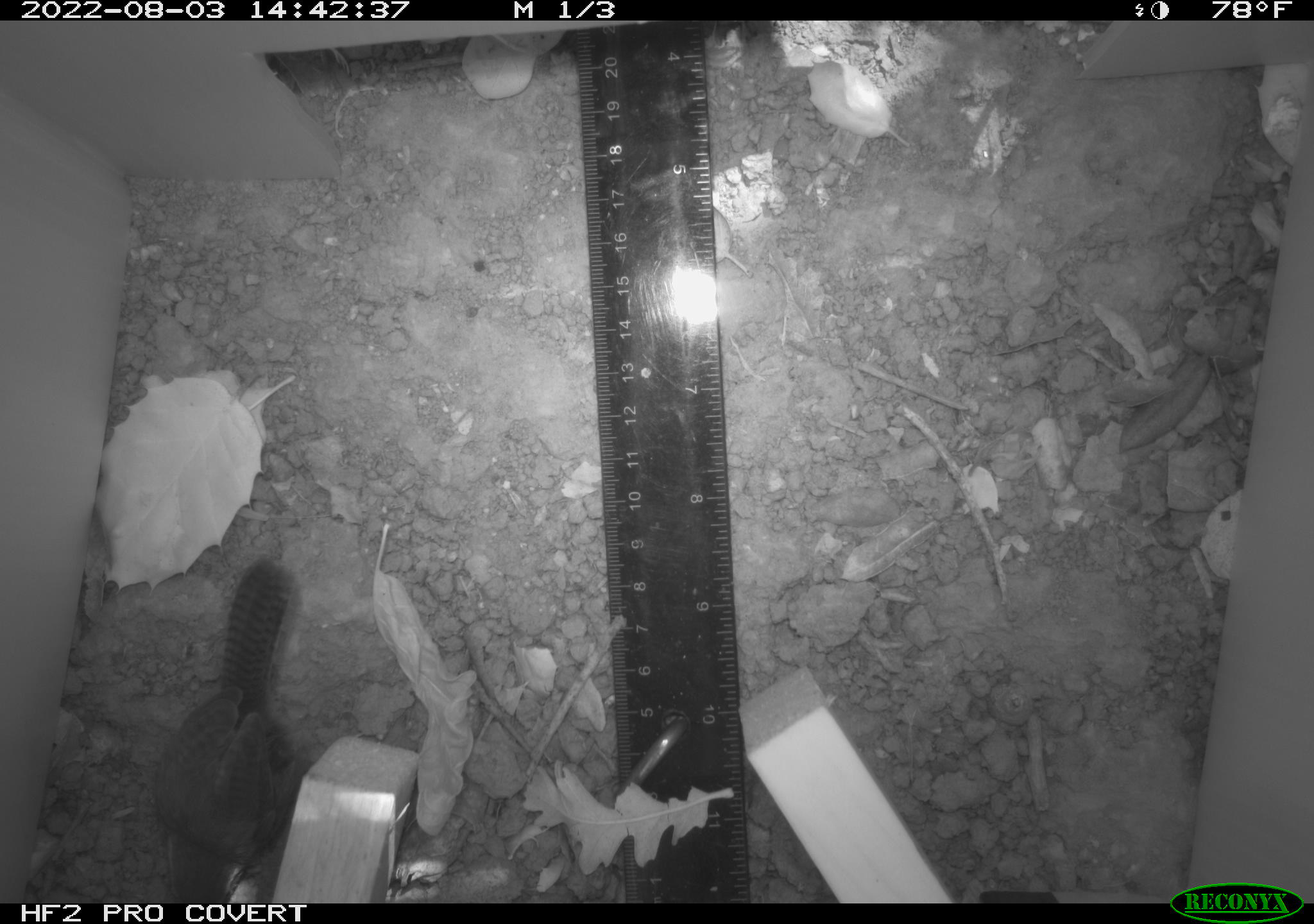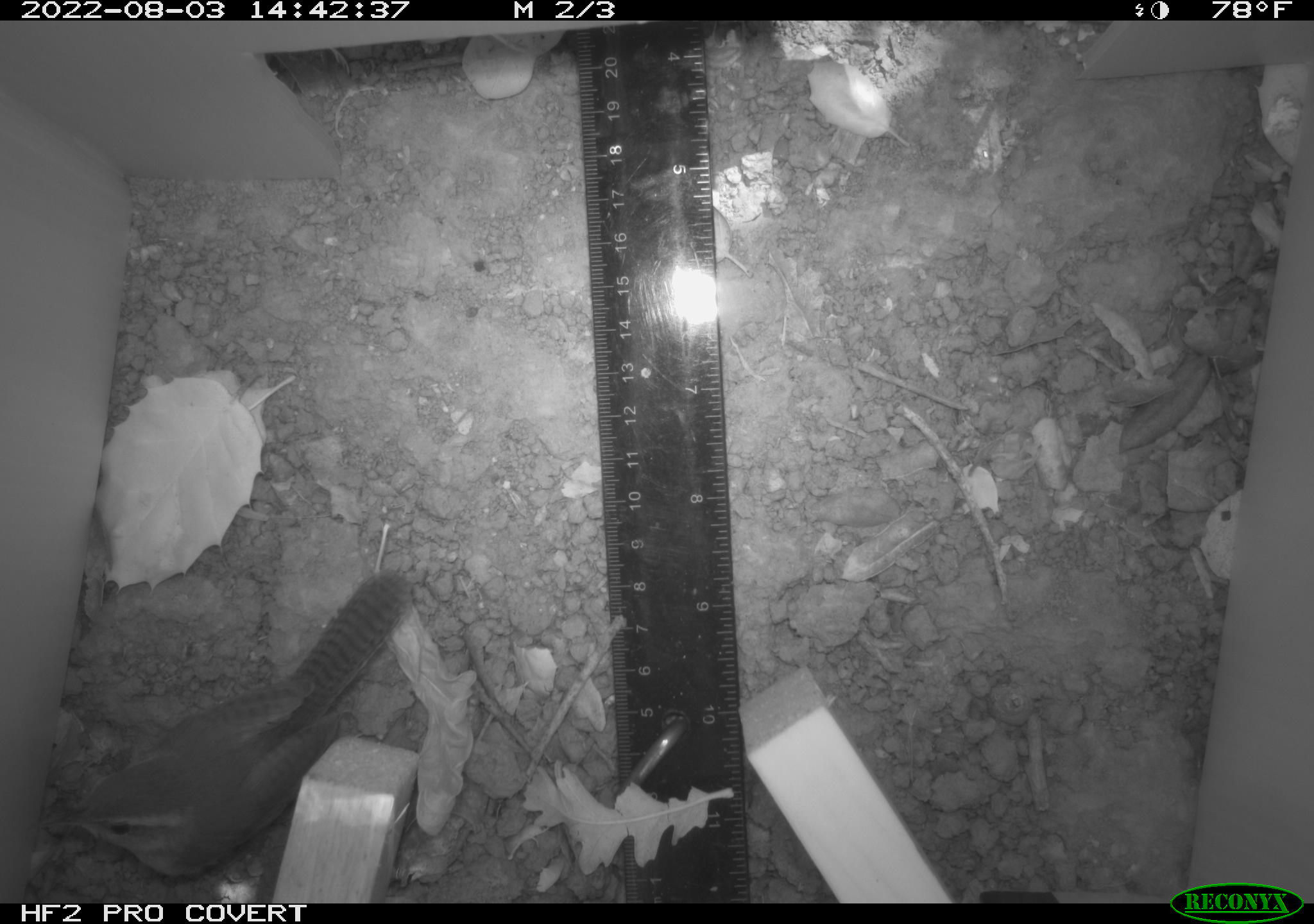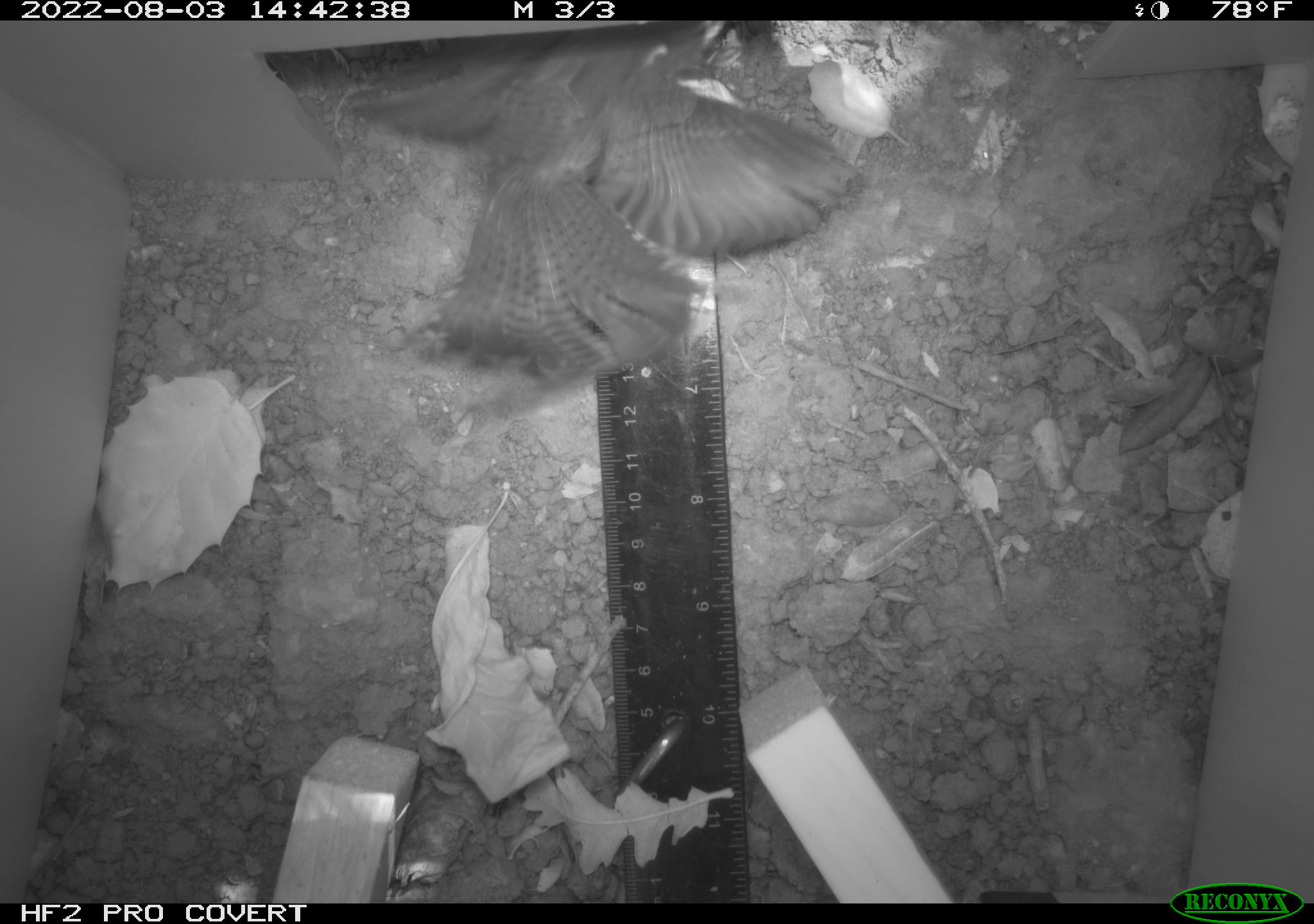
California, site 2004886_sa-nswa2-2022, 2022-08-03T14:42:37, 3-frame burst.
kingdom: Animalia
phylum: Chordata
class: Aves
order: Passeriformes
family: Troglodytidae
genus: Thryomanes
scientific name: Thryomanes bewickii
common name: bewick's wren